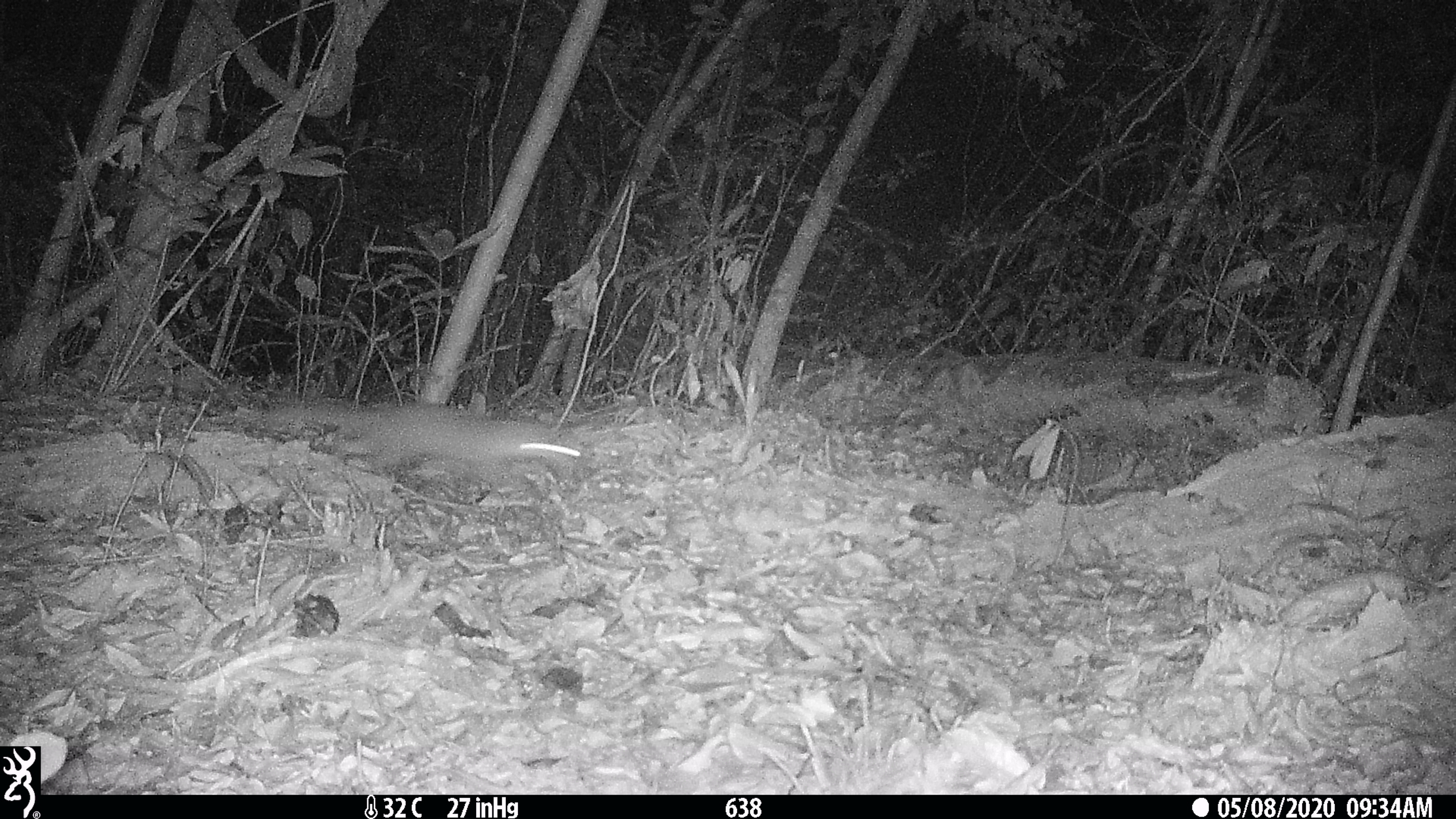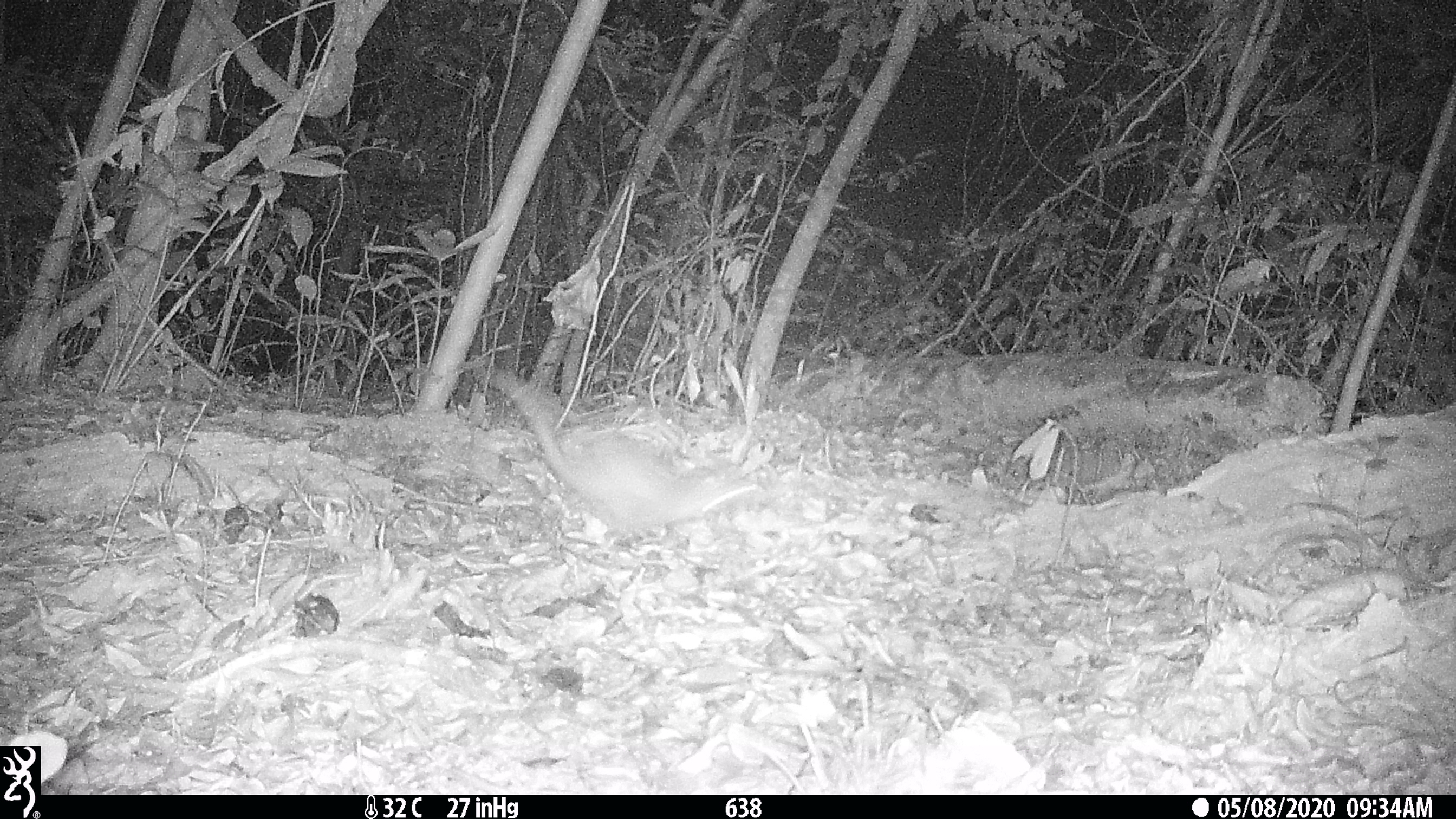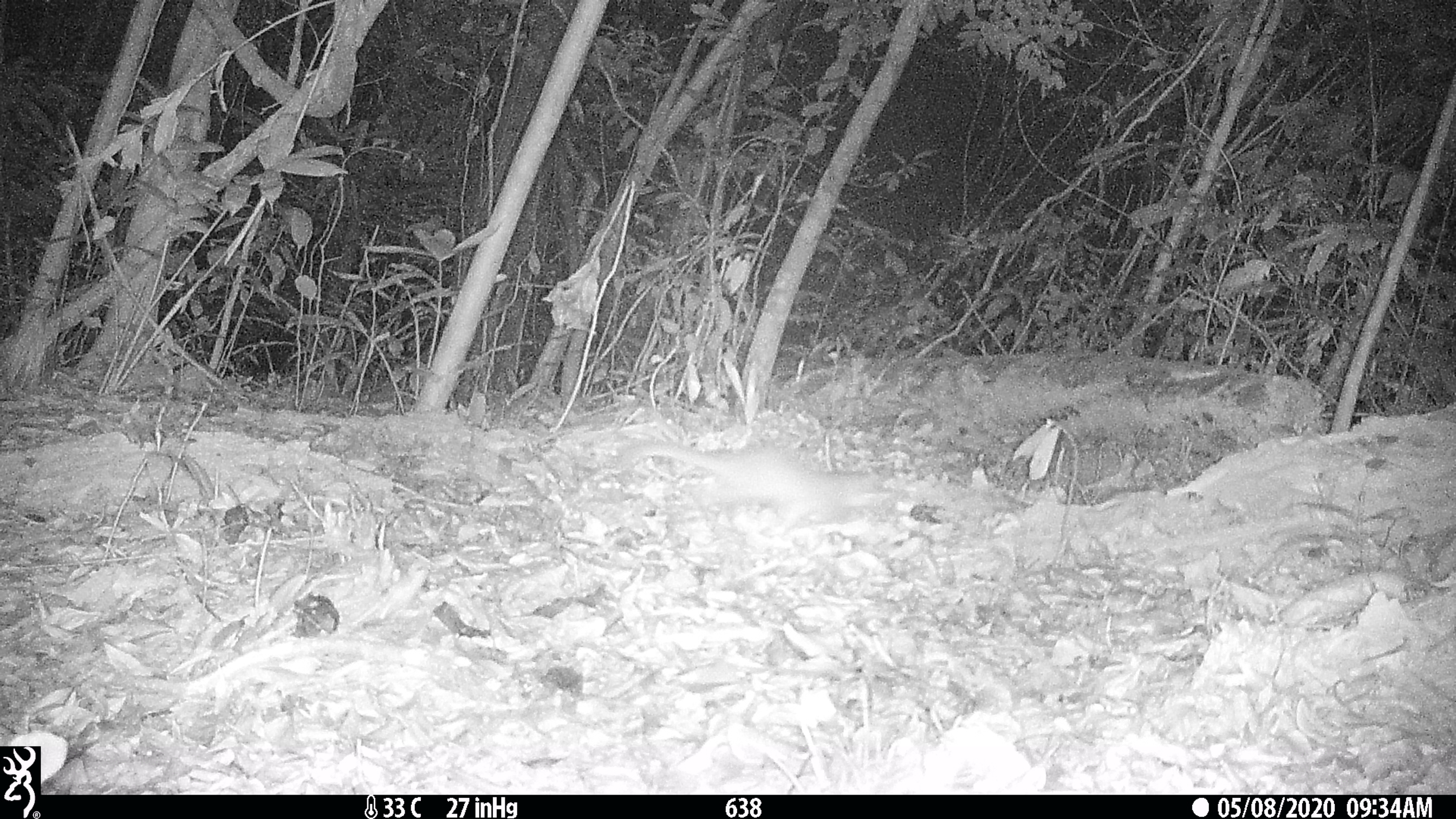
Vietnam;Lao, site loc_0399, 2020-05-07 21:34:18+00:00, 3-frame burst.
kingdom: Animalia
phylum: Chordata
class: Mammalia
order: Carnivora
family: Mustelidae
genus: Melogale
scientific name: Melogale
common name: ferret badger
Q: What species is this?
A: Ferret badger (Melogale).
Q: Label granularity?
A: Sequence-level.